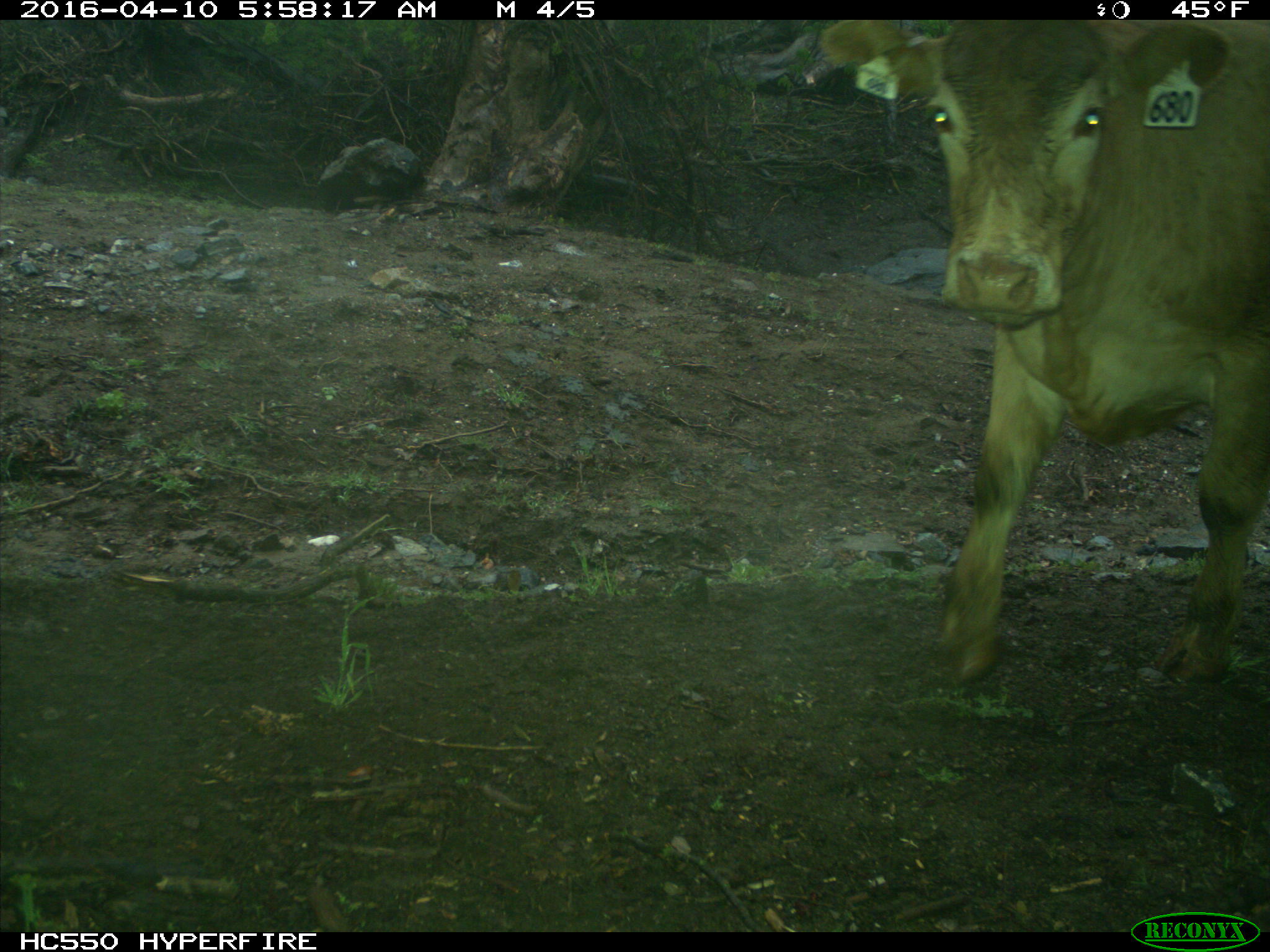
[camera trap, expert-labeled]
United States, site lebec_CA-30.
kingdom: Animalia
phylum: Chordata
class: Mammalia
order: Artiodactyla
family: Bovidae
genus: Bos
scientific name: Bos taurus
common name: domestic cow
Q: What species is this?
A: Bos taurus (domestic cow).